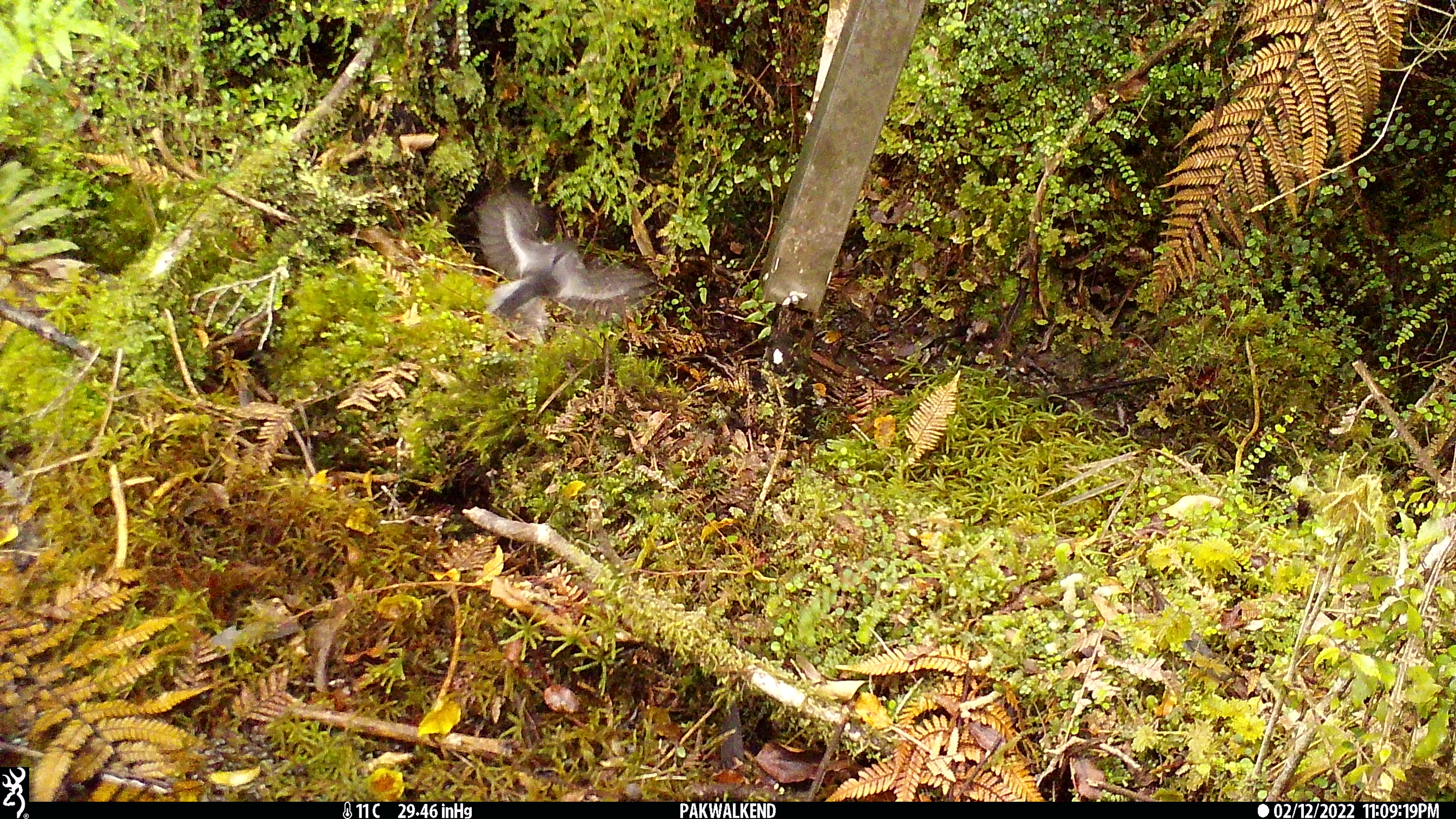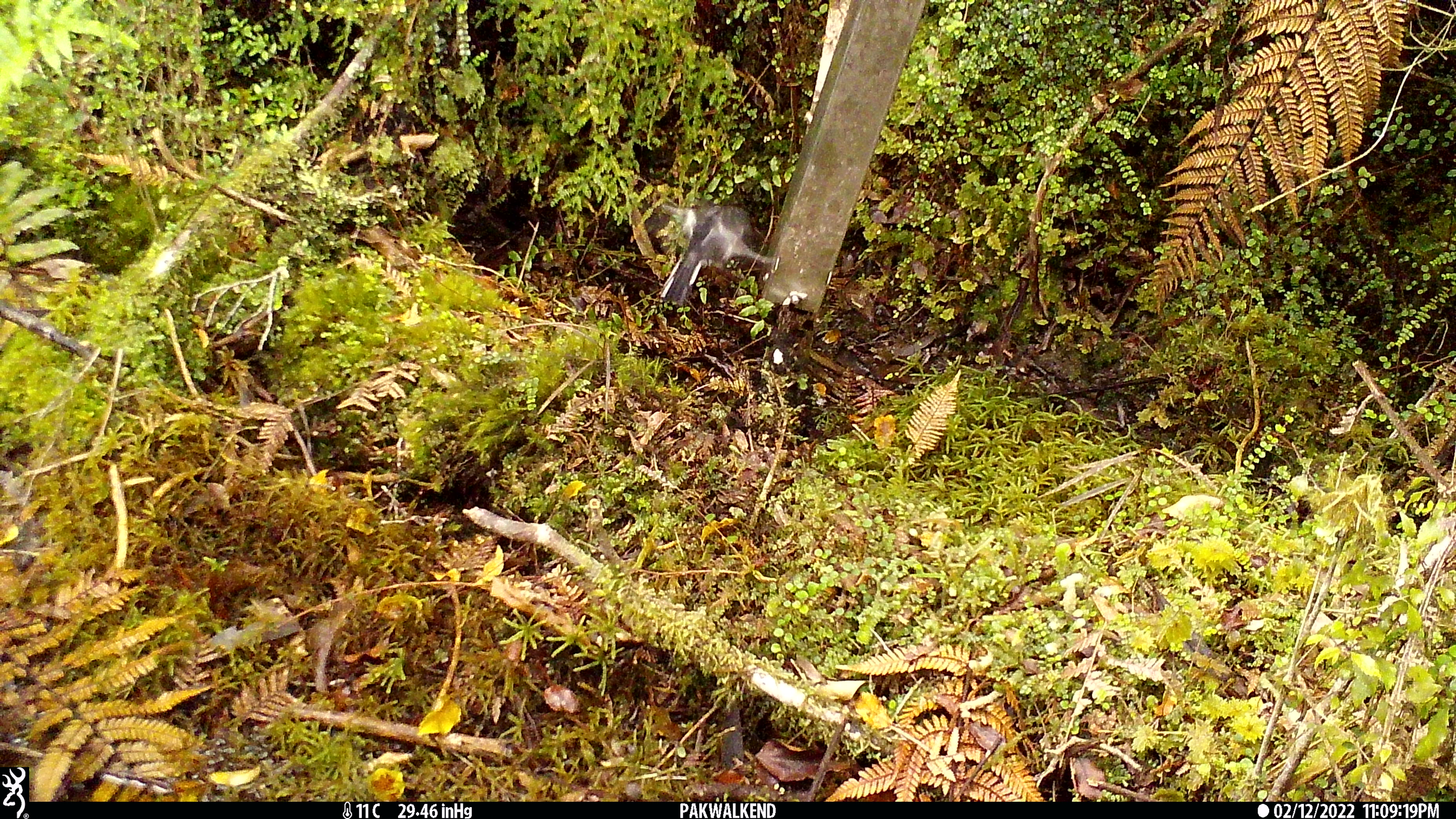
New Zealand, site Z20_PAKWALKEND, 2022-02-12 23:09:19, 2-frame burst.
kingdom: Animalia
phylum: Chordata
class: Aves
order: Passeriformes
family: Petroicidae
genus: Petroica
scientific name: Petroica macrocephala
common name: tomtit